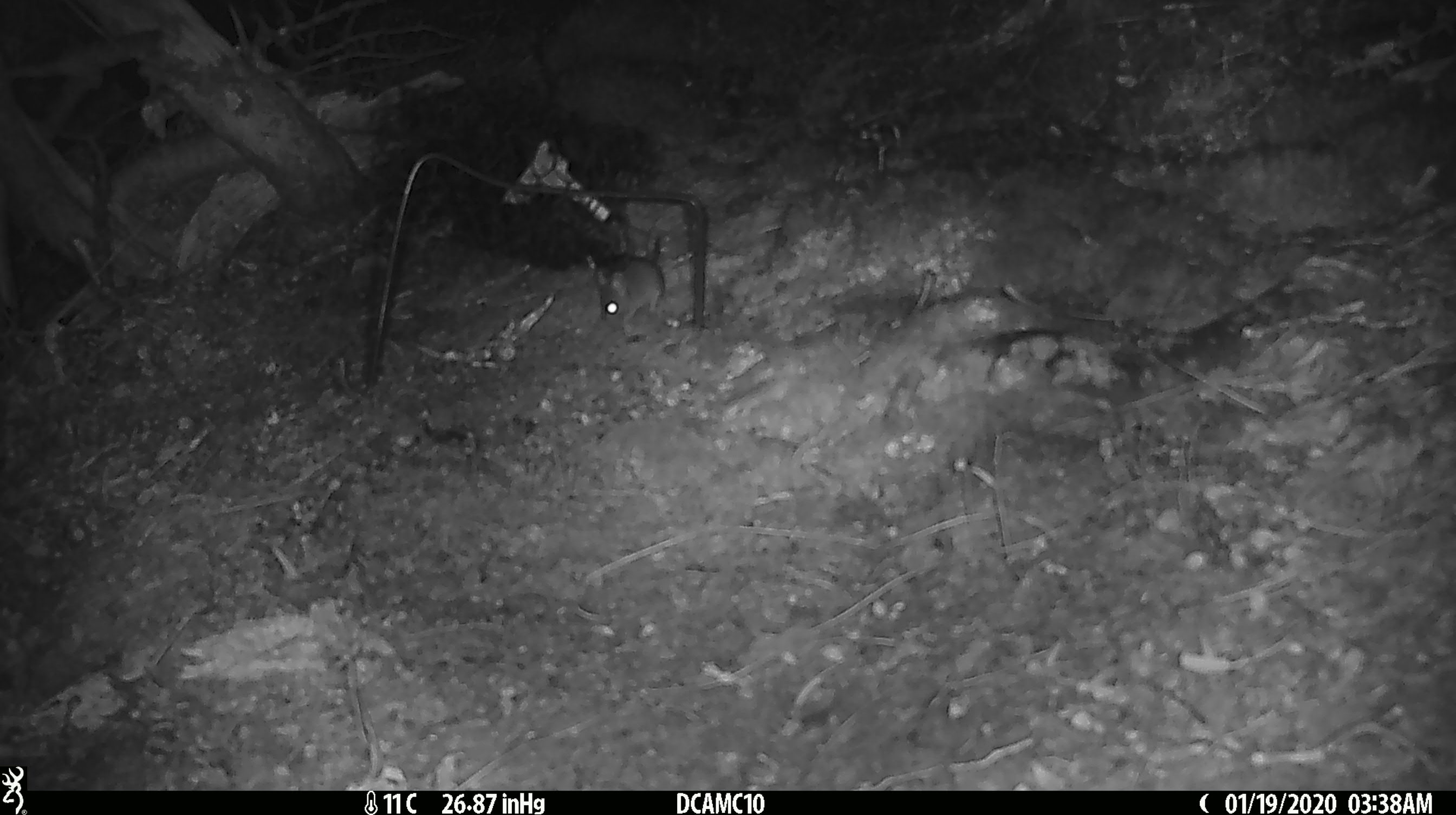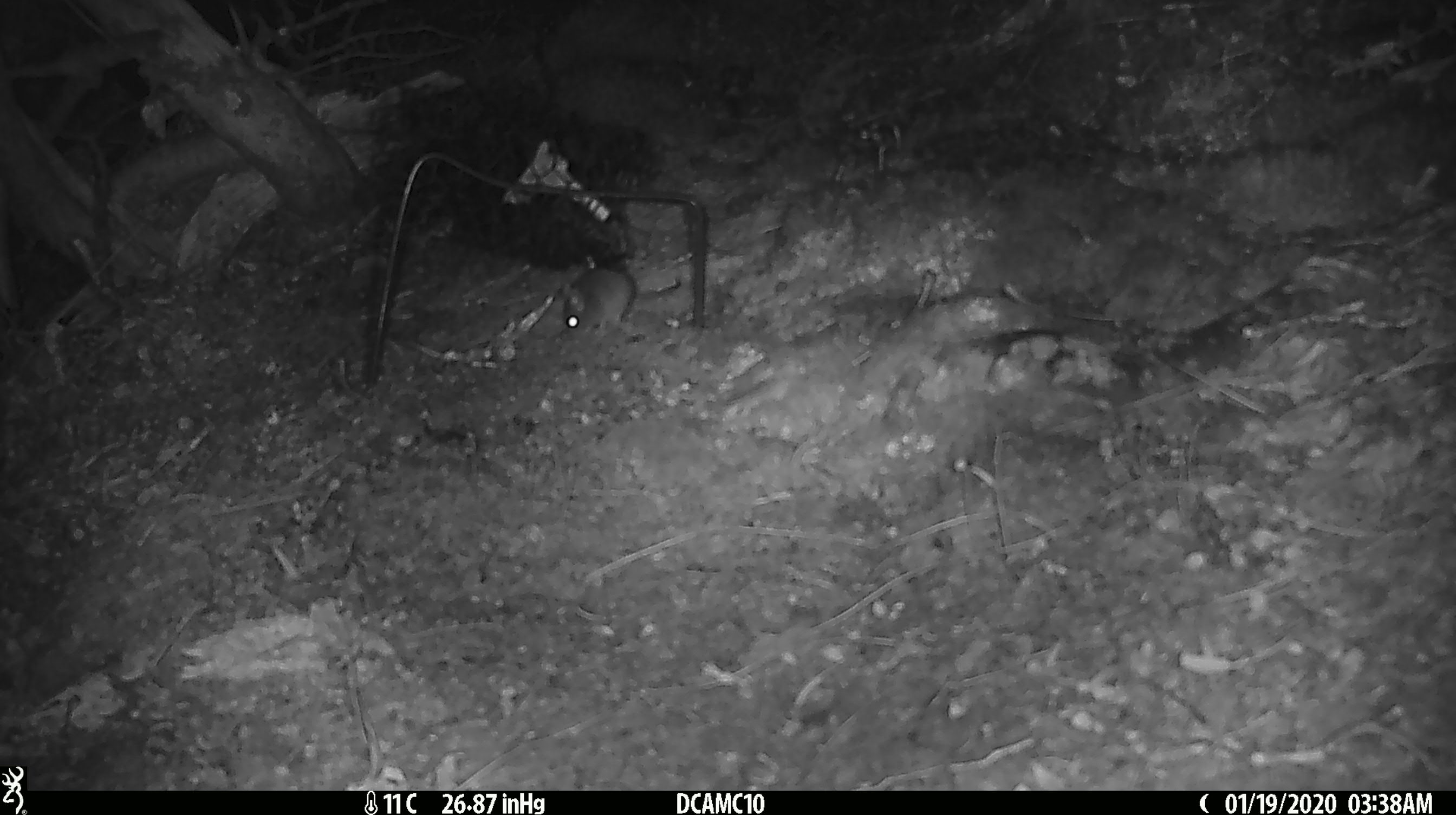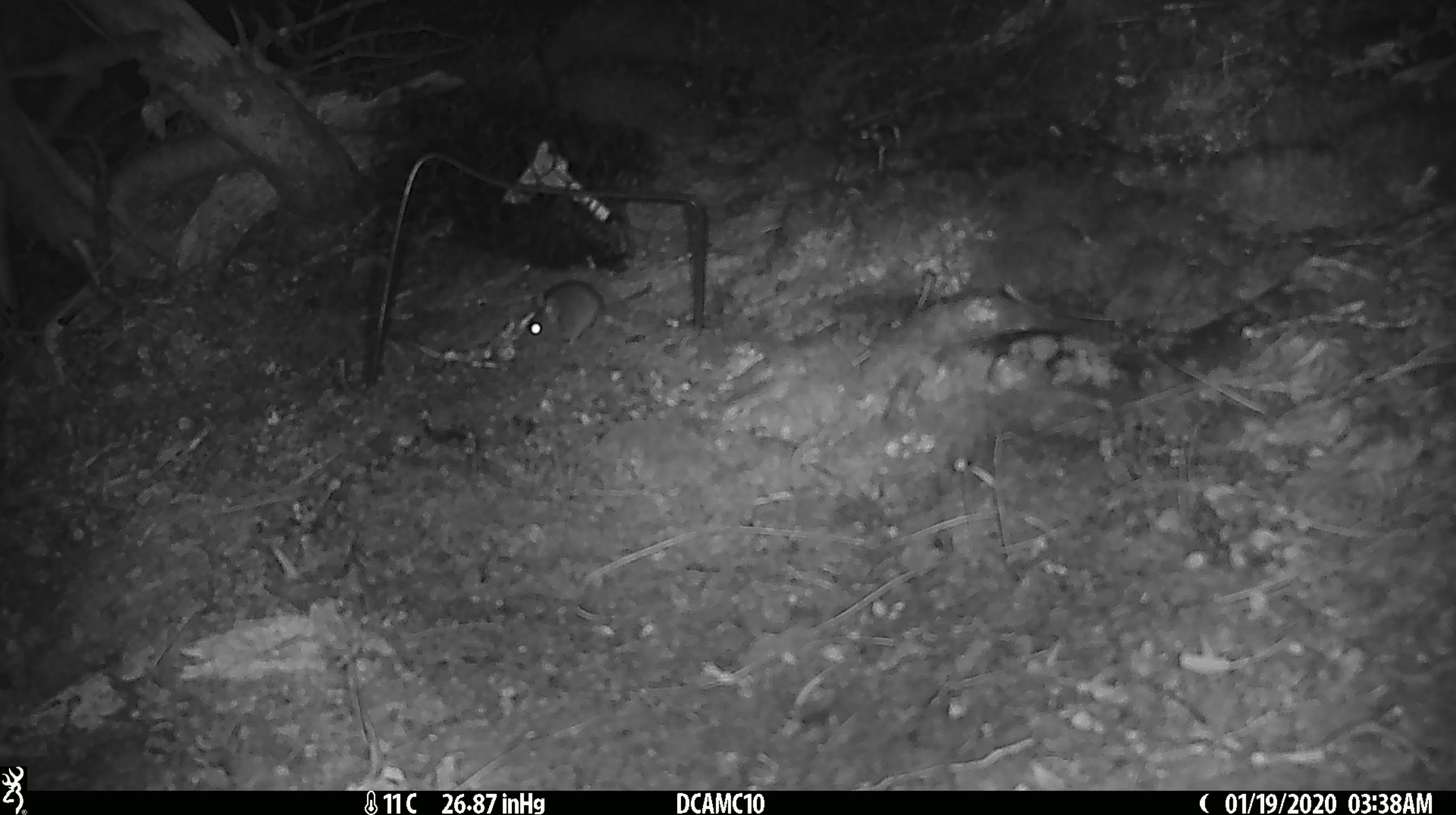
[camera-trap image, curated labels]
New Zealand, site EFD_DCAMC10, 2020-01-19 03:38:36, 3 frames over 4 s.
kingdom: Animalia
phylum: Chordata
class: Mammalia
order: Rodentia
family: Muridae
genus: Mus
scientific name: Mus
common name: mouse